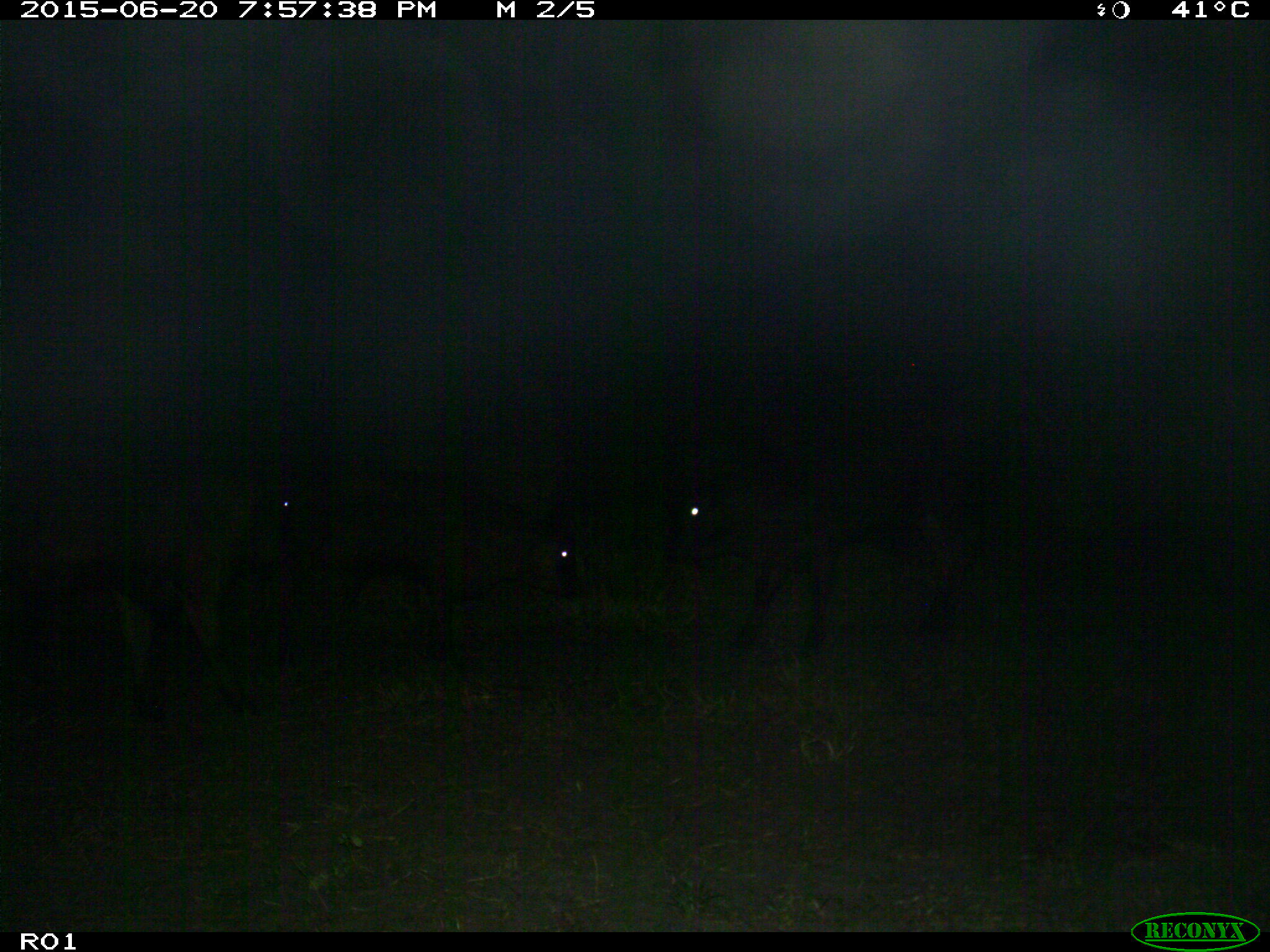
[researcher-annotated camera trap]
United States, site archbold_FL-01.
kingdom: Animalia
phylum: Chordata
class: Mammalia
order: Artiodactyla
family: Bovidae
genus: Bos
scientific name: Bos taurus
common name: domestic cow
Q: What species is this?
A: Bos taurus (domestic cow).